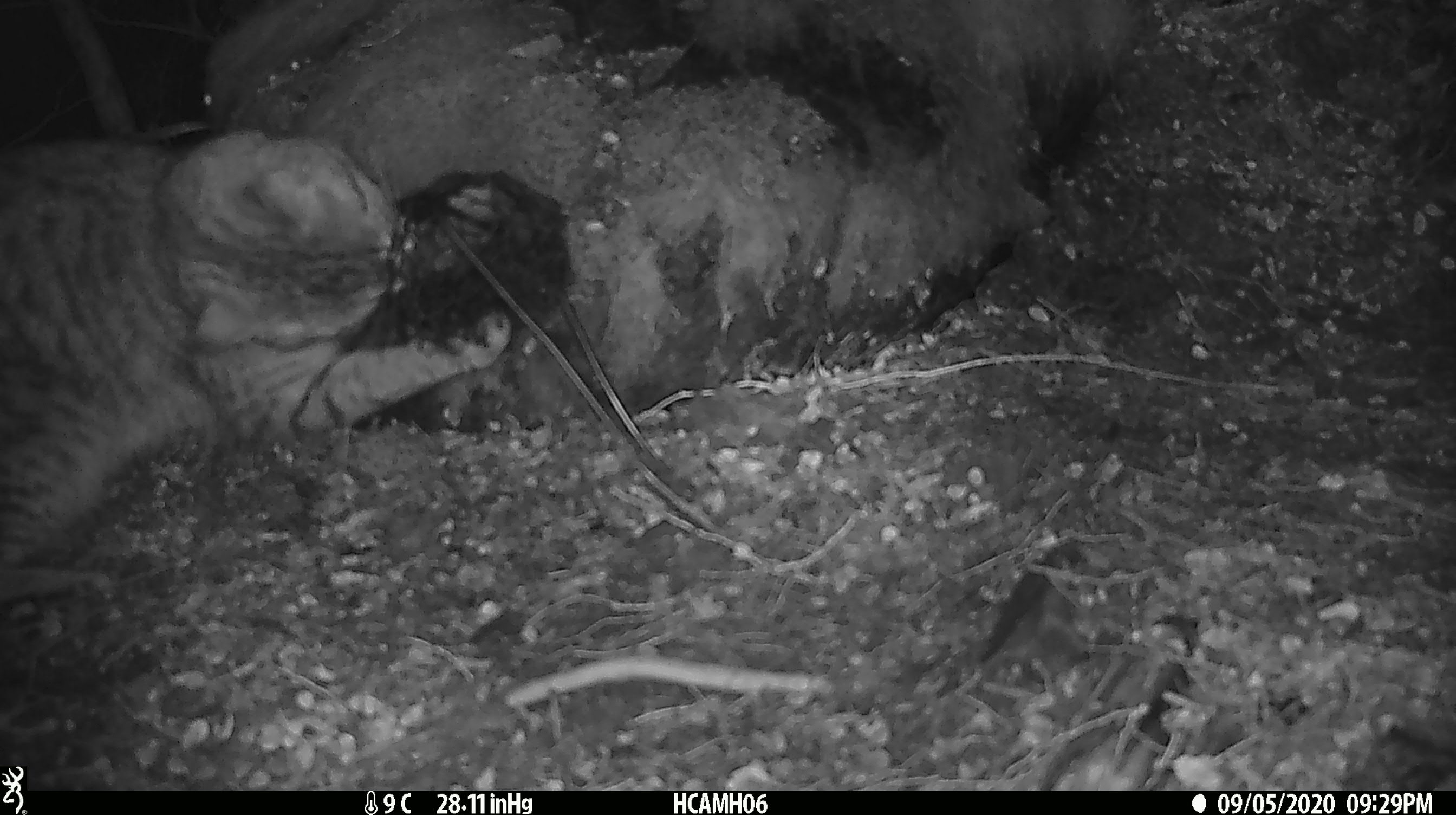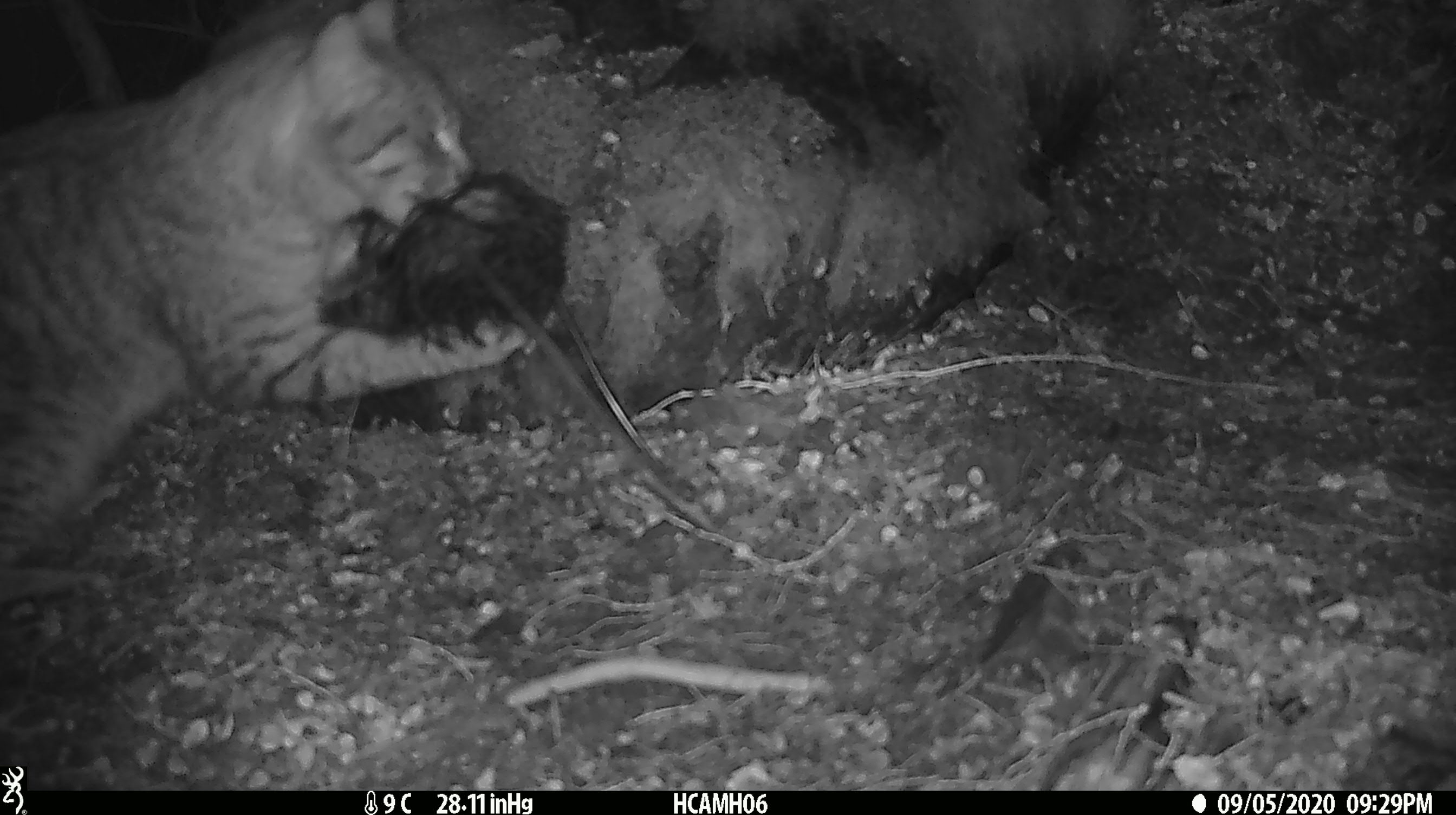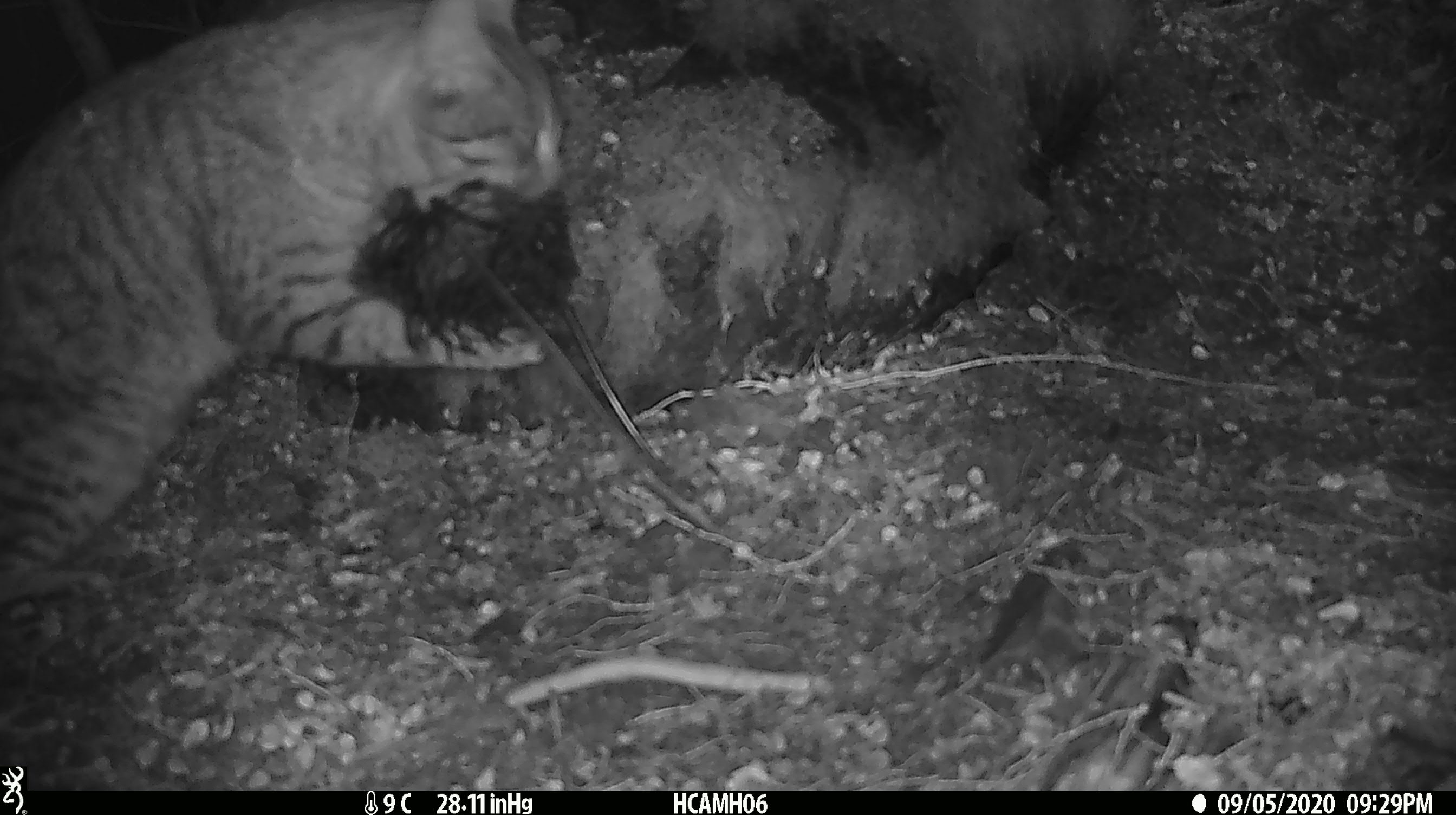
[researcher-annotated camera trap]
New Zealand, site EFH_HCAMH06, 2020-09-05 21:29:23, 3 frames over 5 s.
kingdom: Animalia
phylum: Chordata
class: Mammalia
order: Carnivora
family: Felidae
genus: Felis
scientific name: Felis catus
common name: domestic cat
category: cat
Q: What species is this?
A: Cat (domestic cat) (Felis catus).